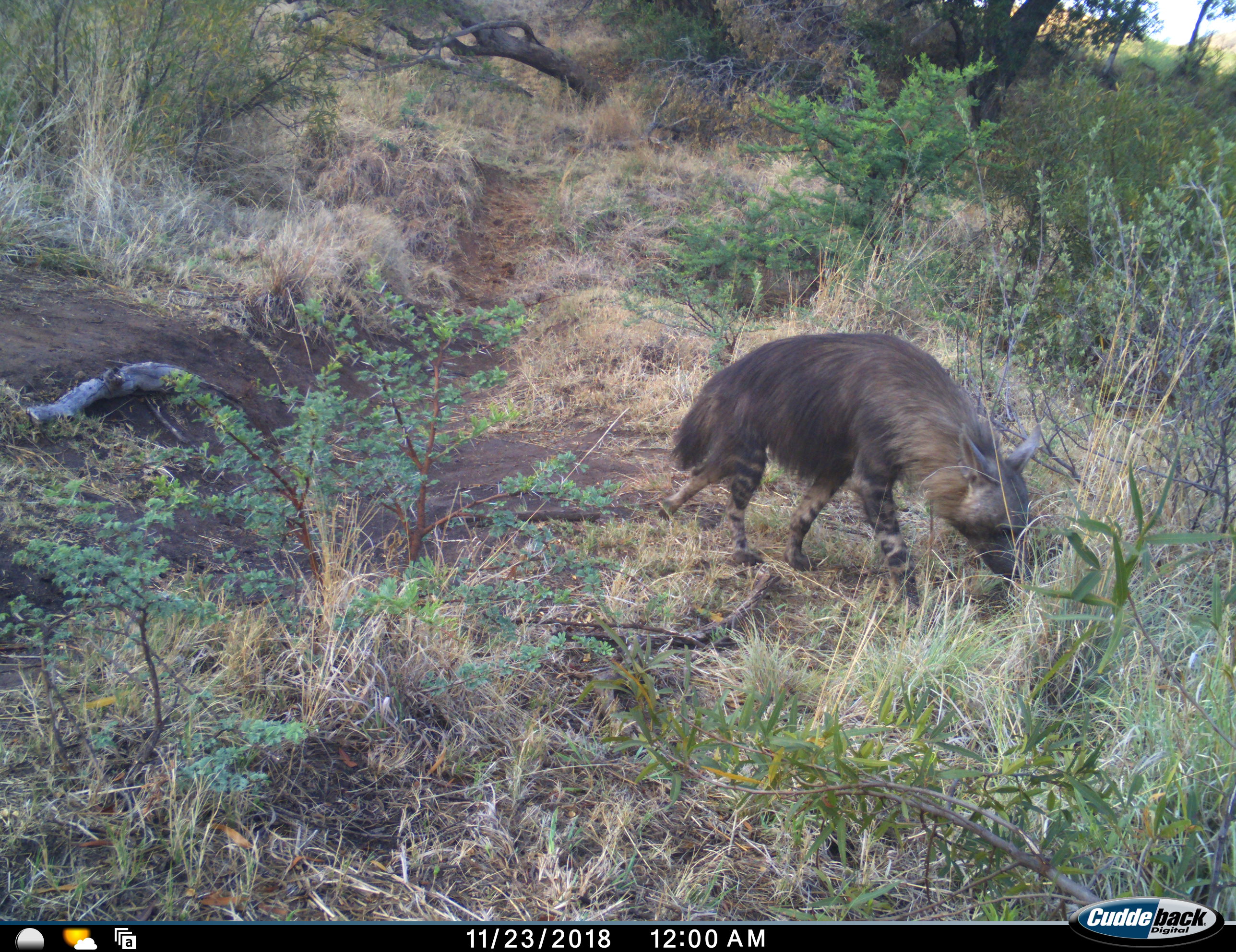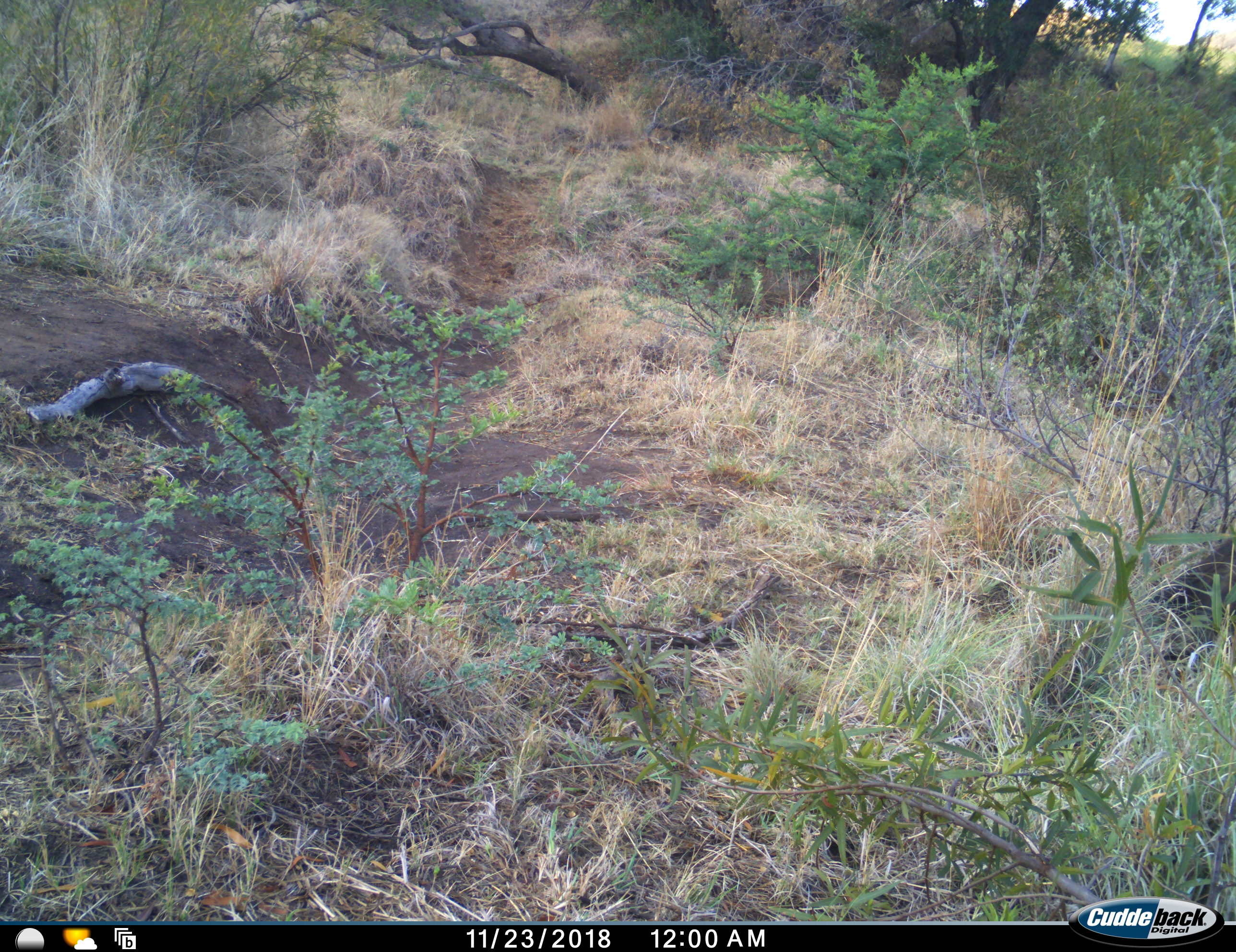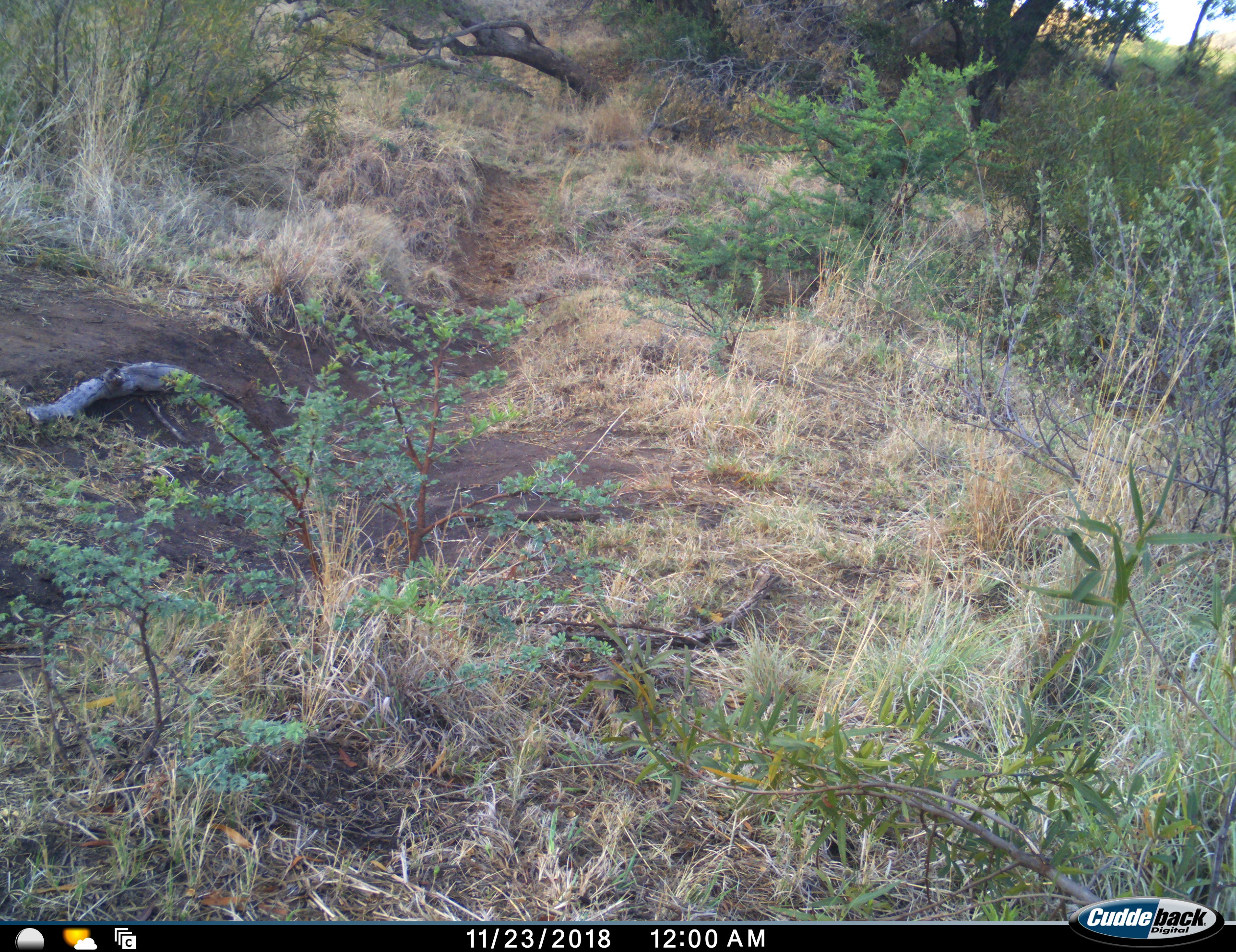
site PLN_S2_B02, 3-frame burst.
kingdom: Animalia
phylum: Chordata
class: Mammalia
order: Carnivora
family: Hyaenidae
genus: Parahyaena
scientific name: Parahyaena brunnea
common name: brown hyena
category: hyenabrown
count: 1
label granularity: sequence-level